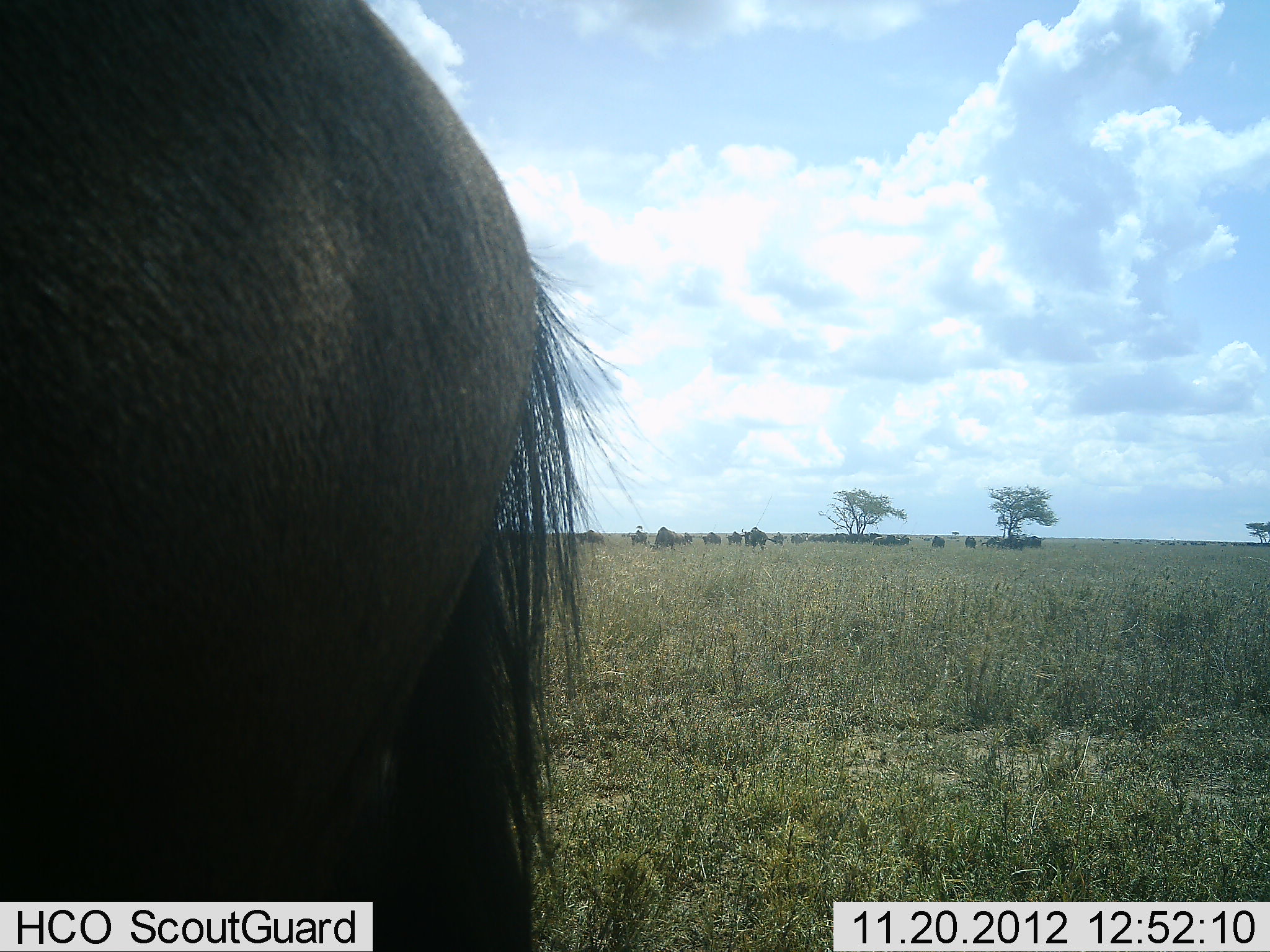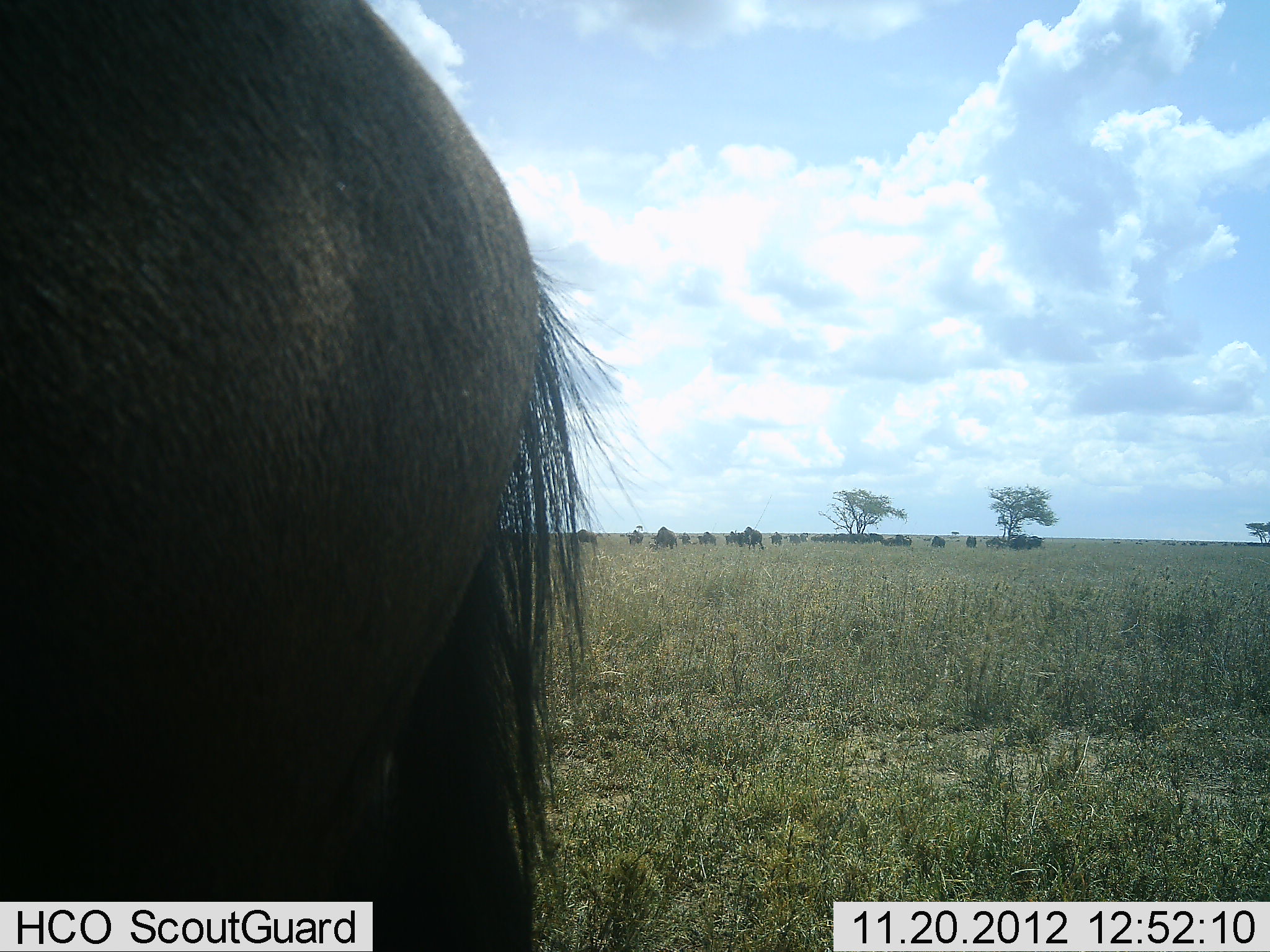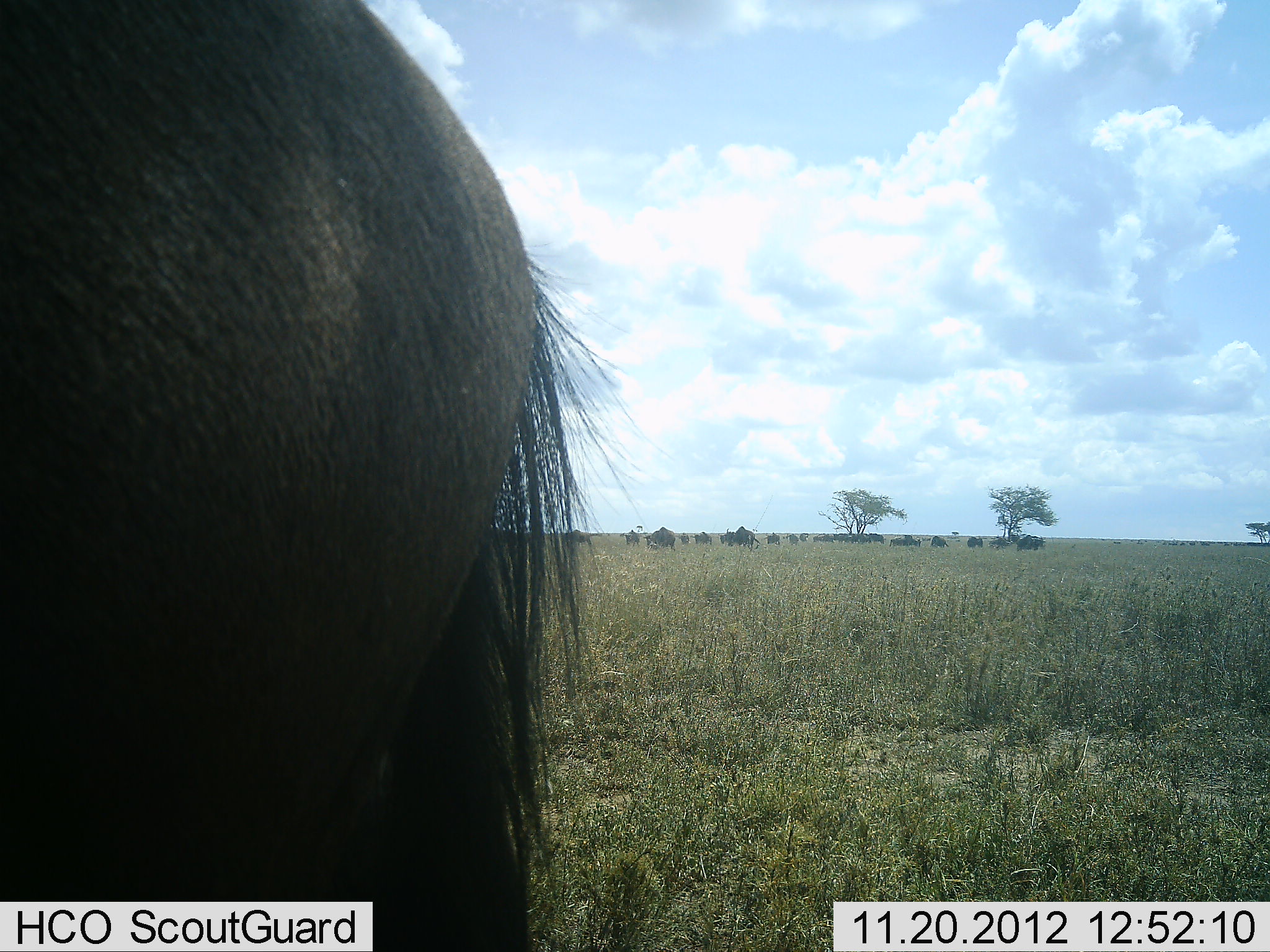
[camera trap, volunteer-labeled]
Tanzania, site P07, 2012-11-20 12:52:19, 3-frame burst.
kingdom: Animalia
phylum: Chordata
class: Mammalia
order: Artiodactyla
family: Bovidae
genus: Connochaetes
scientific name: Connochaetes taurinus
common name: blue wildebeest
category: wildebeest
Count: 11-50.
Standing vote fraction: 90%.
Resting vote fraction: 10%.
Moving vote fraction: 40%.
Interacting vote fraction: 20%.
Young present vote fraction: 0%.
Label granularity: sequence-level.